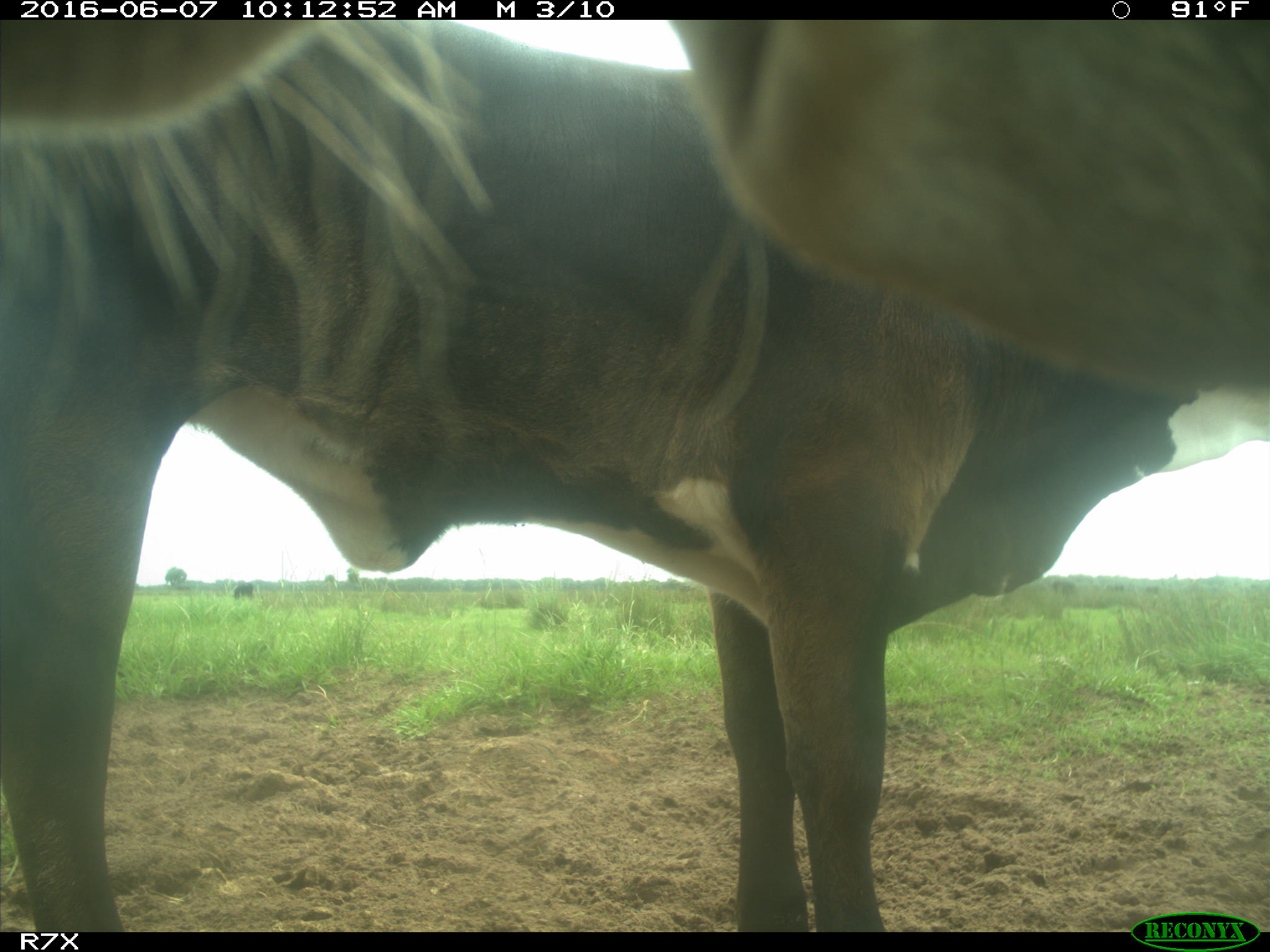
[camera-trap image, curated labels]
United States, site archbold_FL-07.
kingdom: Animalia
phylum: Chordata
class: Mammalia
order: Artiodactyla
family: Bovidae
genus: Bos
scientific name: Bos taurus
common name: domestic cow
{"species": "Bos taurus (domestic cow)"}